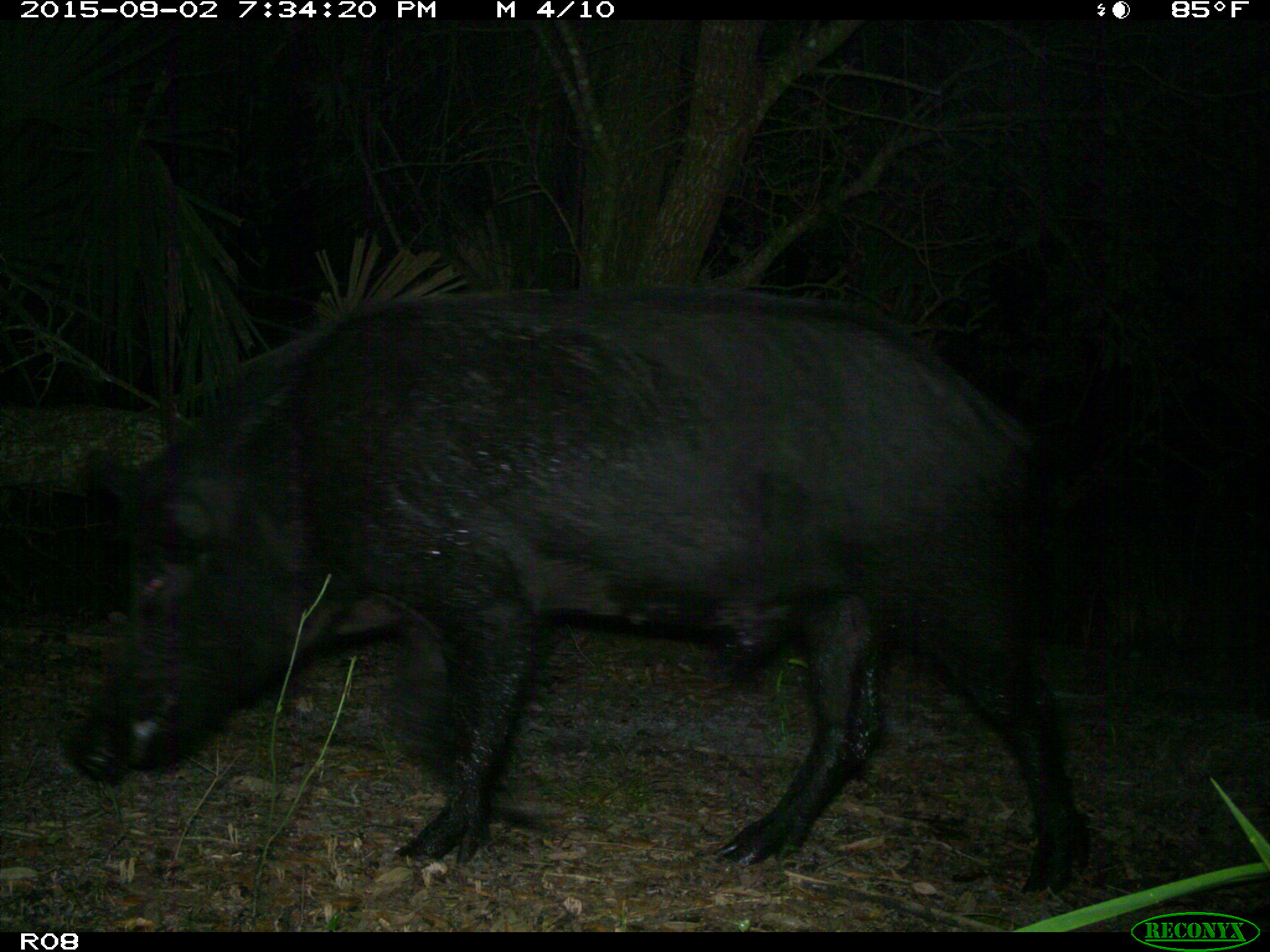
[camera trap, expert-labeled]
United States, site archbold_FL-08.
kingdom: Animalia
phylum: Chordata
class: Mammalia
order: Artiodactyla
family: Suidae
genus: Sus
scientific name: Sus scrofa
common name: wild boar